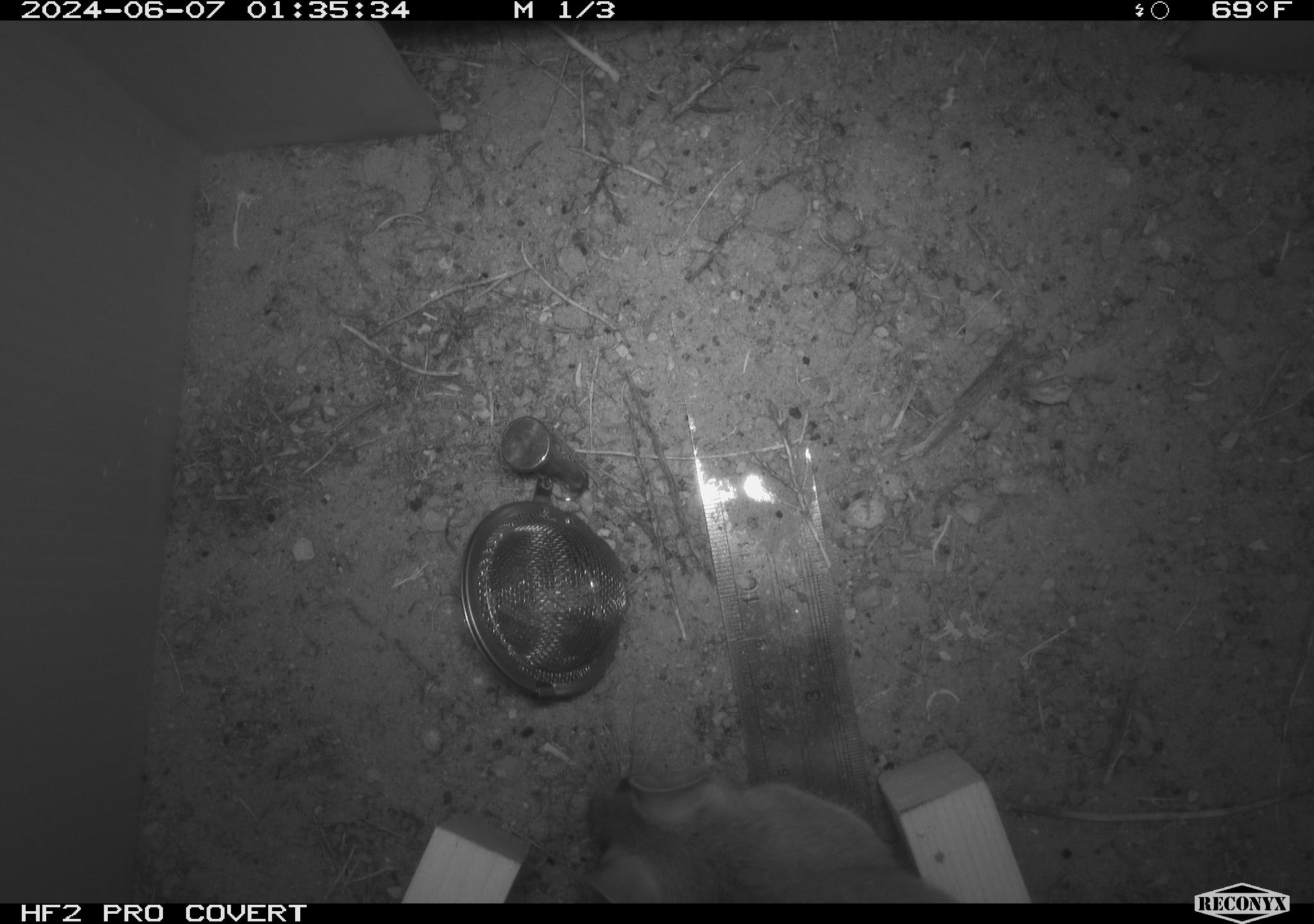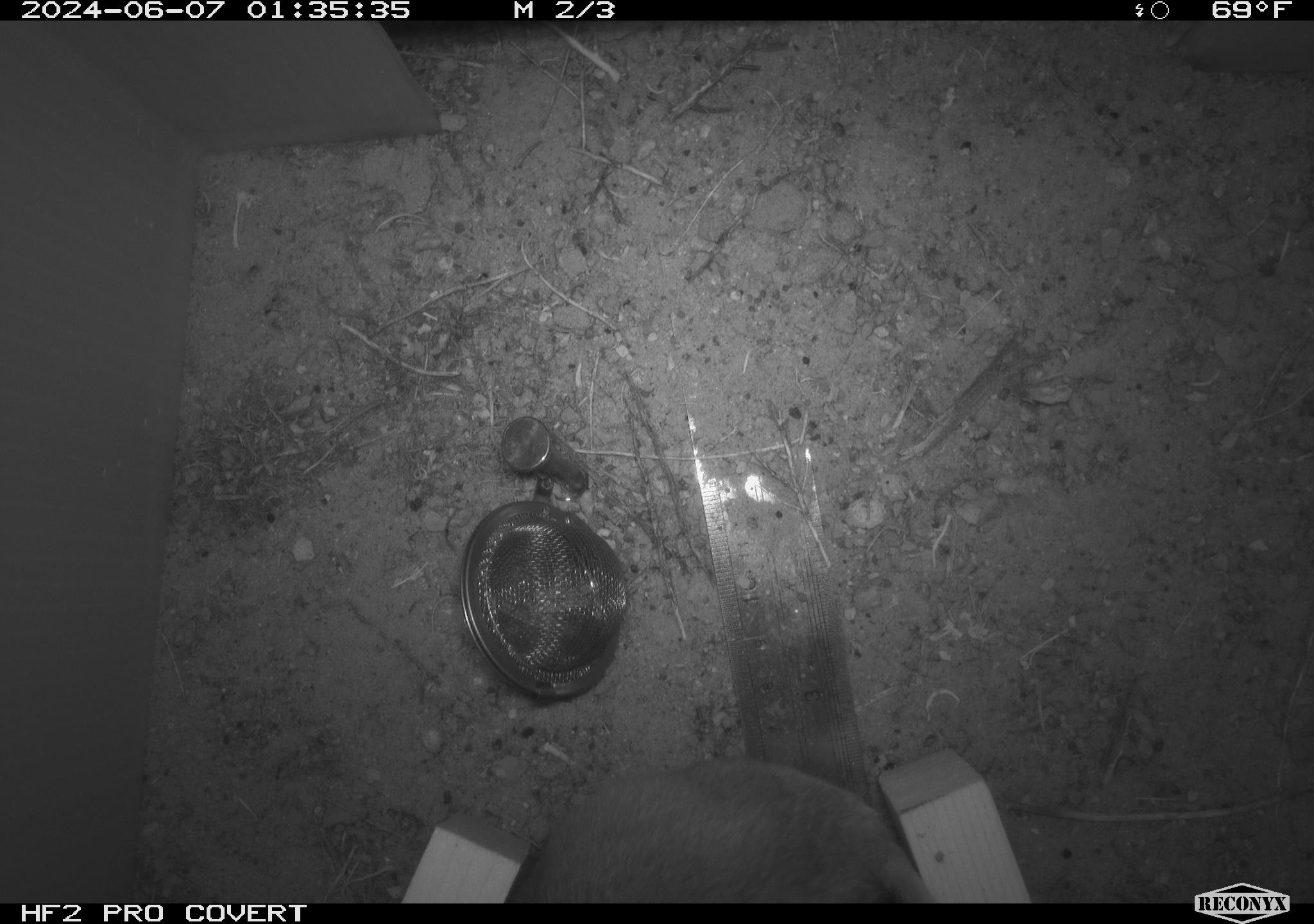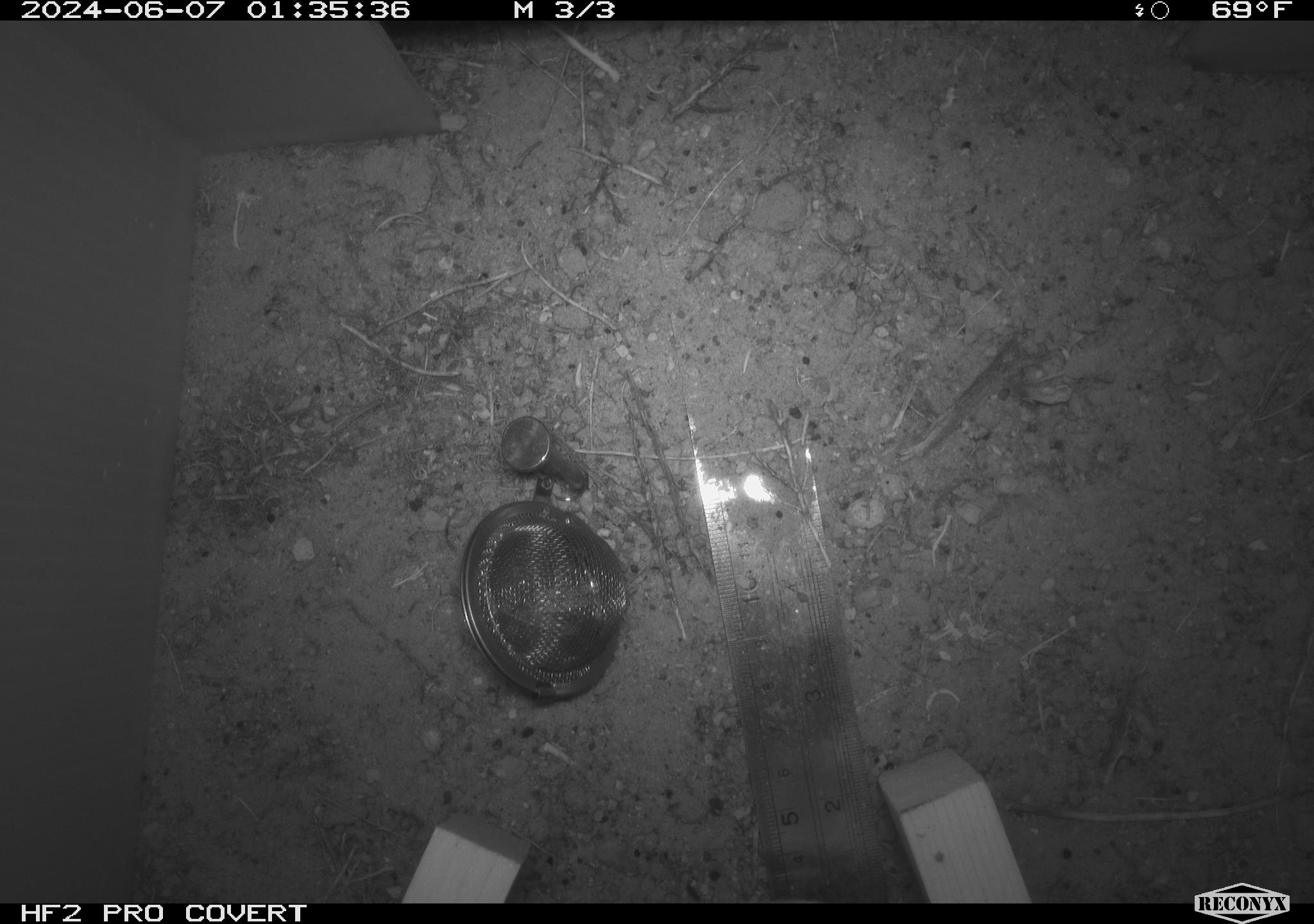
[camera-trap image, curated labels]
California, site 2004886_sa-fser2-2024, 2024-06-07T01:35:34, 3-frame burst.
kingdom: Animalia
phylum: Chordata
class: Mammalia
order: Rodentia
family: Cricetidae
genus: Neotoma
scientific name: Neotoma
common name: pack rat or woodrat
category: neotoma species